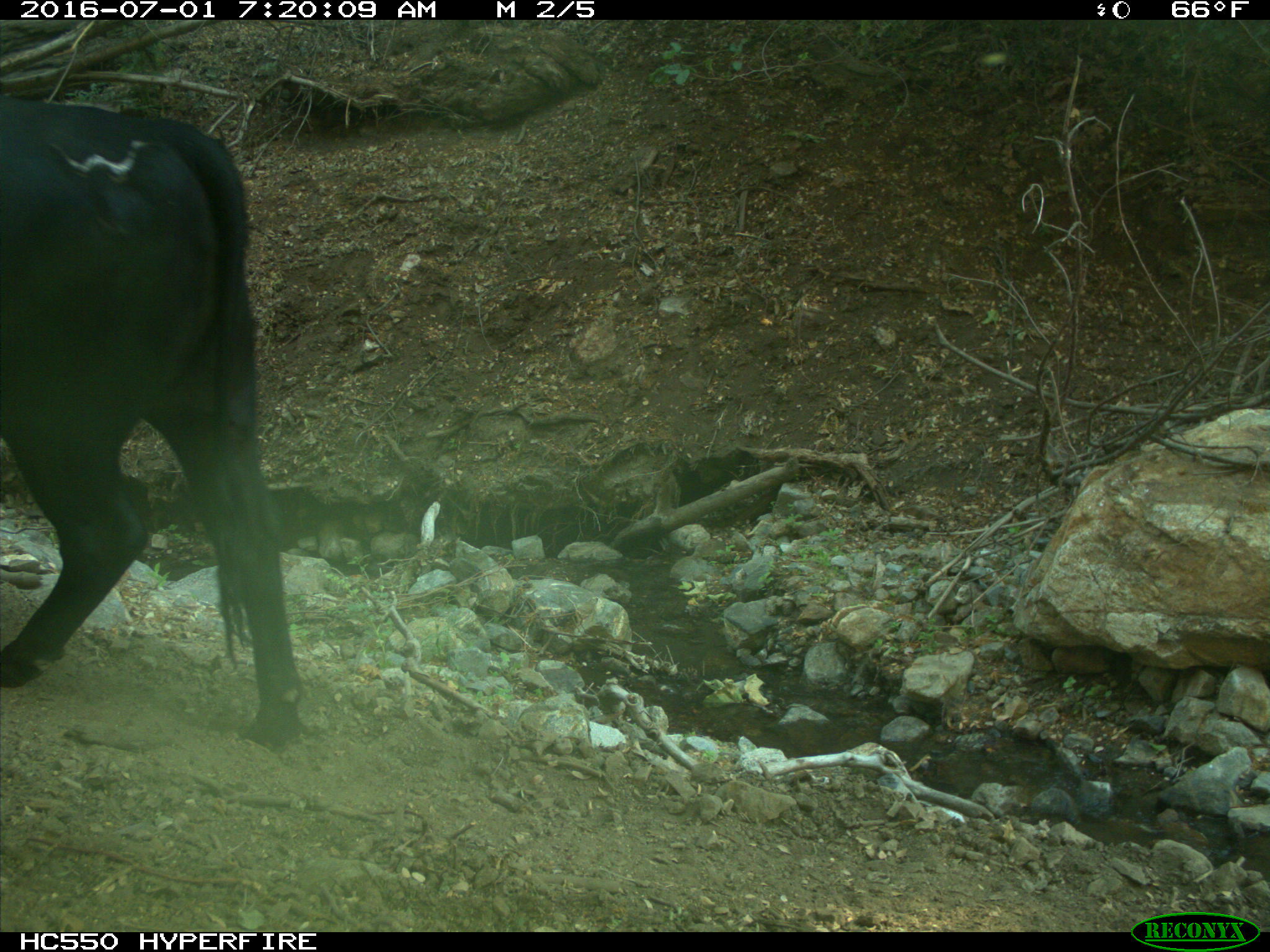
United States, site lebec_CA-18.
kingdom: Animalia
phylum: Chordata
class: Mammalia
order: Artiodactyla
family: Bovidae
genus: Bos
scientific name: Bos taurus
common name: domestic cow